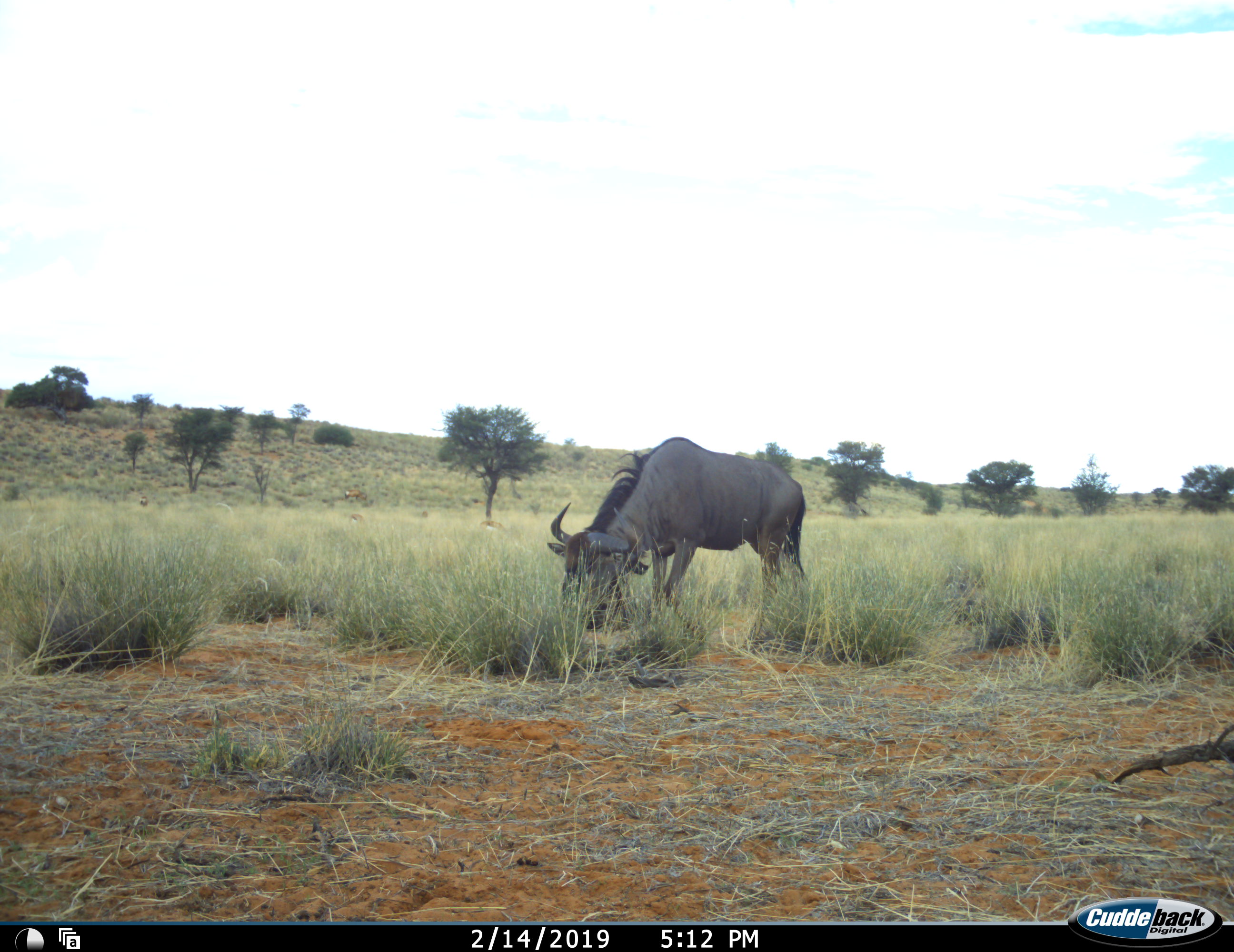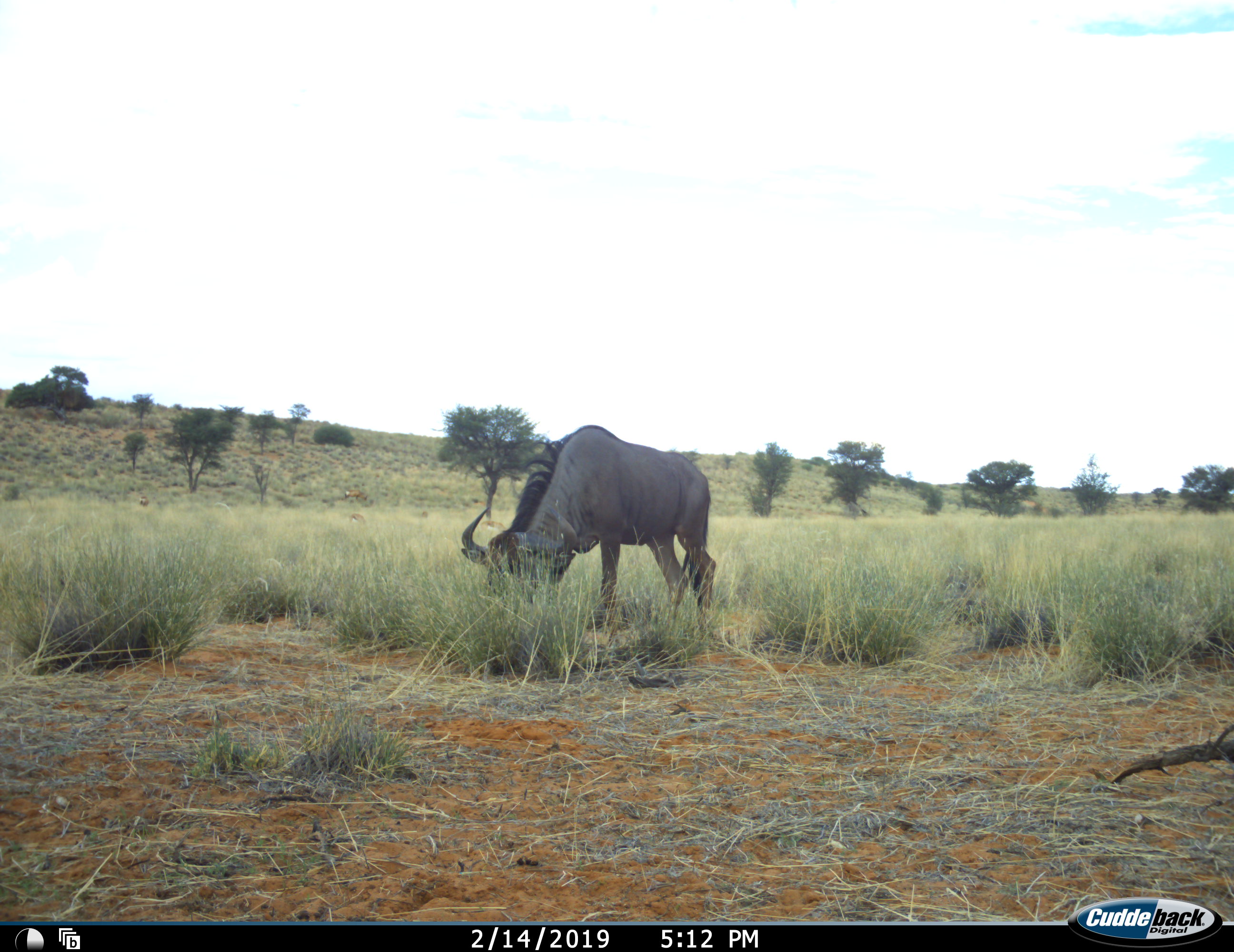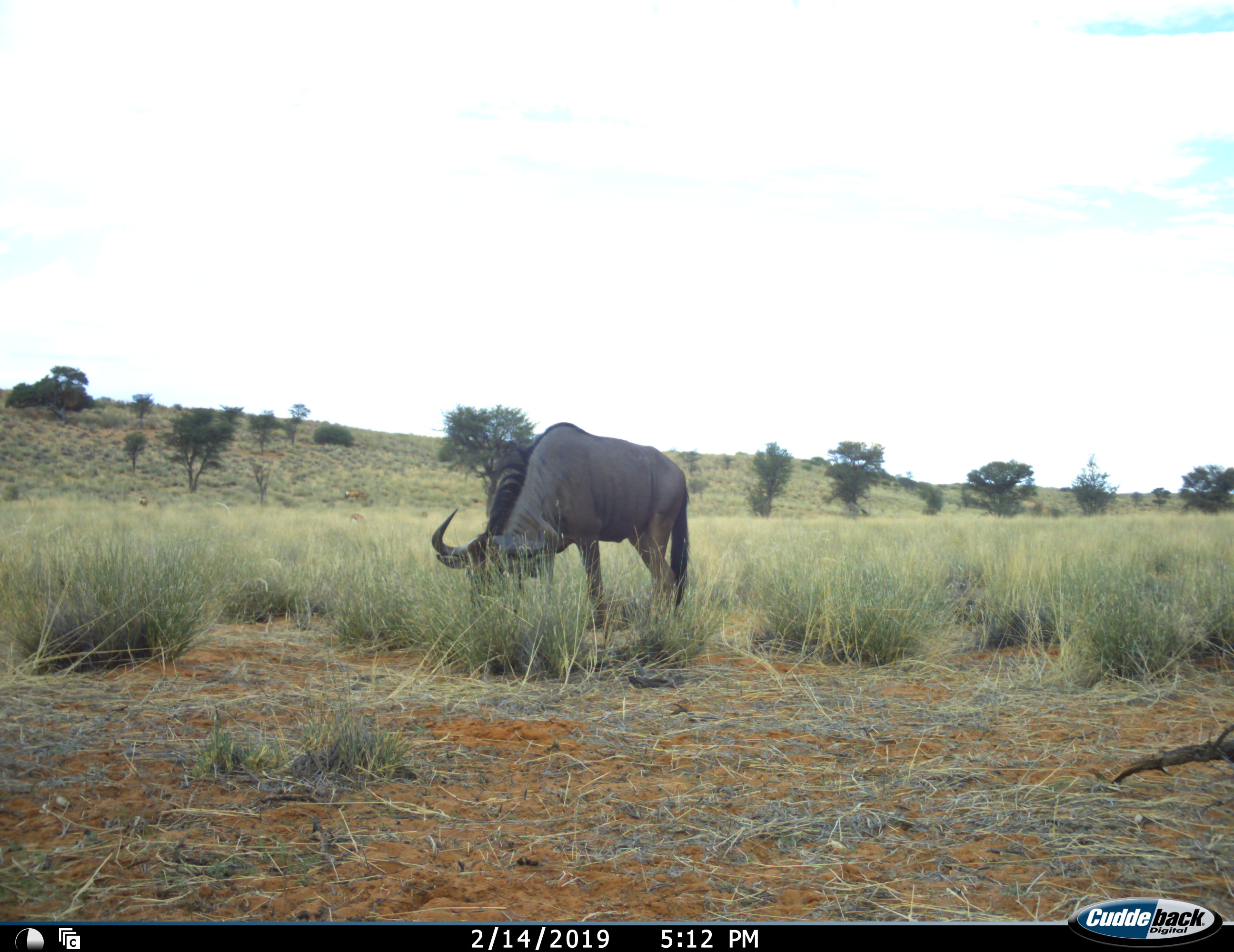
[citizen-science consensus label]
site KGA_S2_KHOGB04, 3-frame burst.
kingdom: Animalia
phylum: Chordata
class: Mammalia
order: Artiodactyla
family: Bovidae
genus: Connochaetes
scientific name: Connochaetes taurinus taurinus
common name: blue wildebeest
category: wildebeestblue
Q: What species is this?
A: Wildebeestblue (blue wildebeest) (Connochaetes taurinus taurinus).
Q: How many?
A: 1.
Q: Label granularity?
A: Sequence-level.